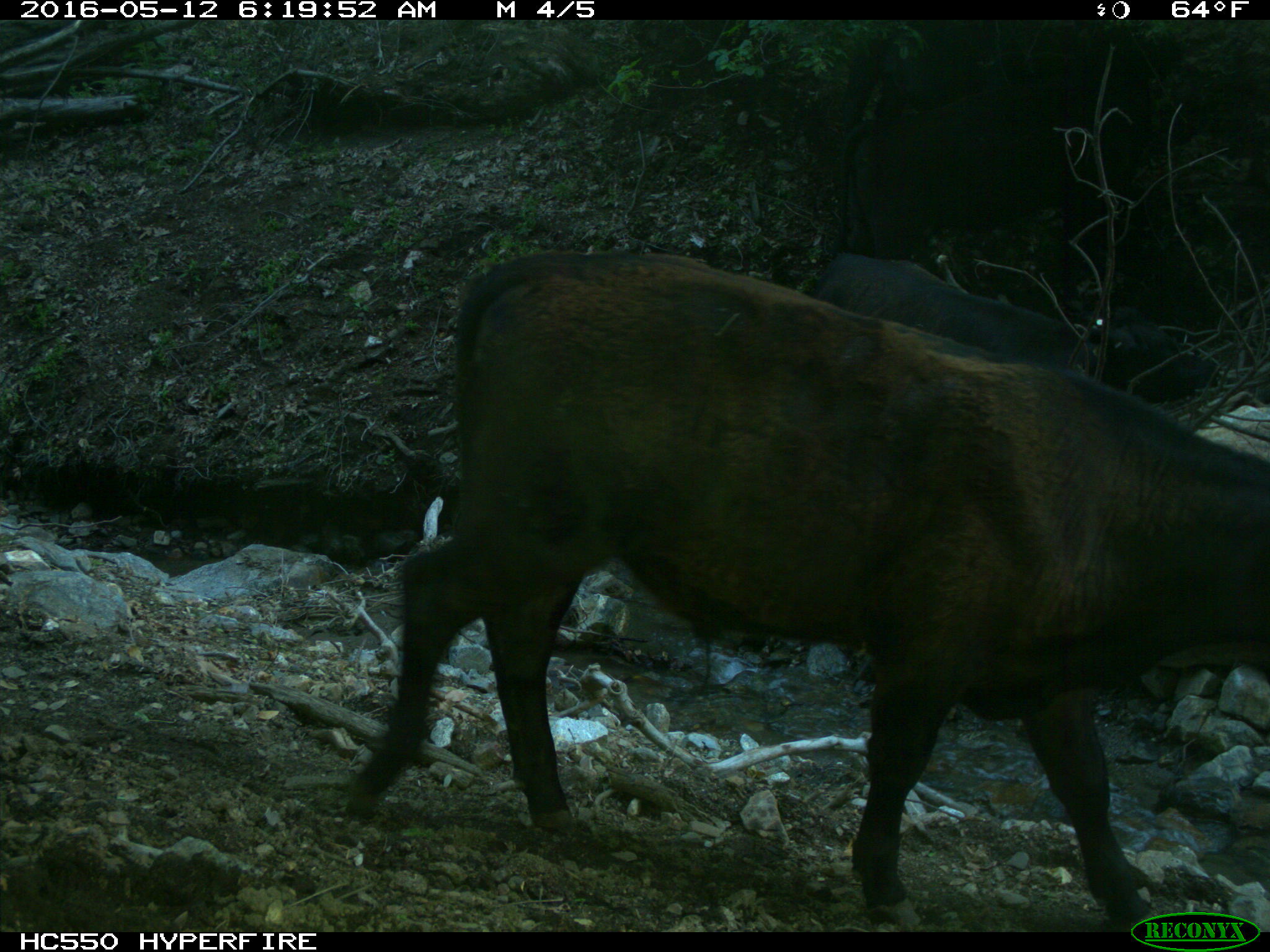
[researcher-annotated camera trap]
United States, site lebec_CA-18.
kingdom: Animalia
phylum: Chordata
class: Mammalia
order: Artiodactyla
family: Bovidae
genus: Bos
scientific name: Bos taurus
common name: domestic cow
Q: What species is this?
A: Bos taurus (domestic cow).